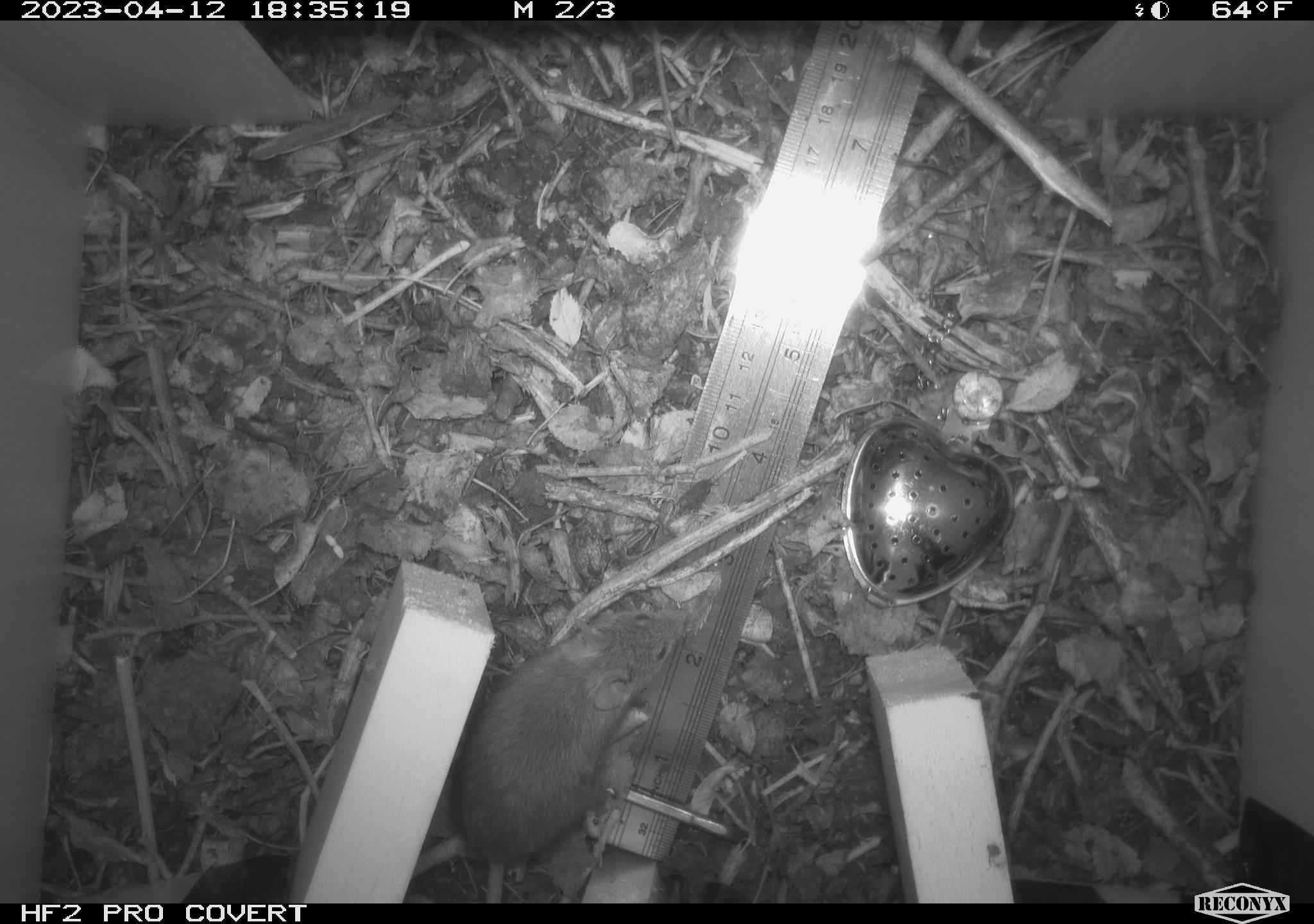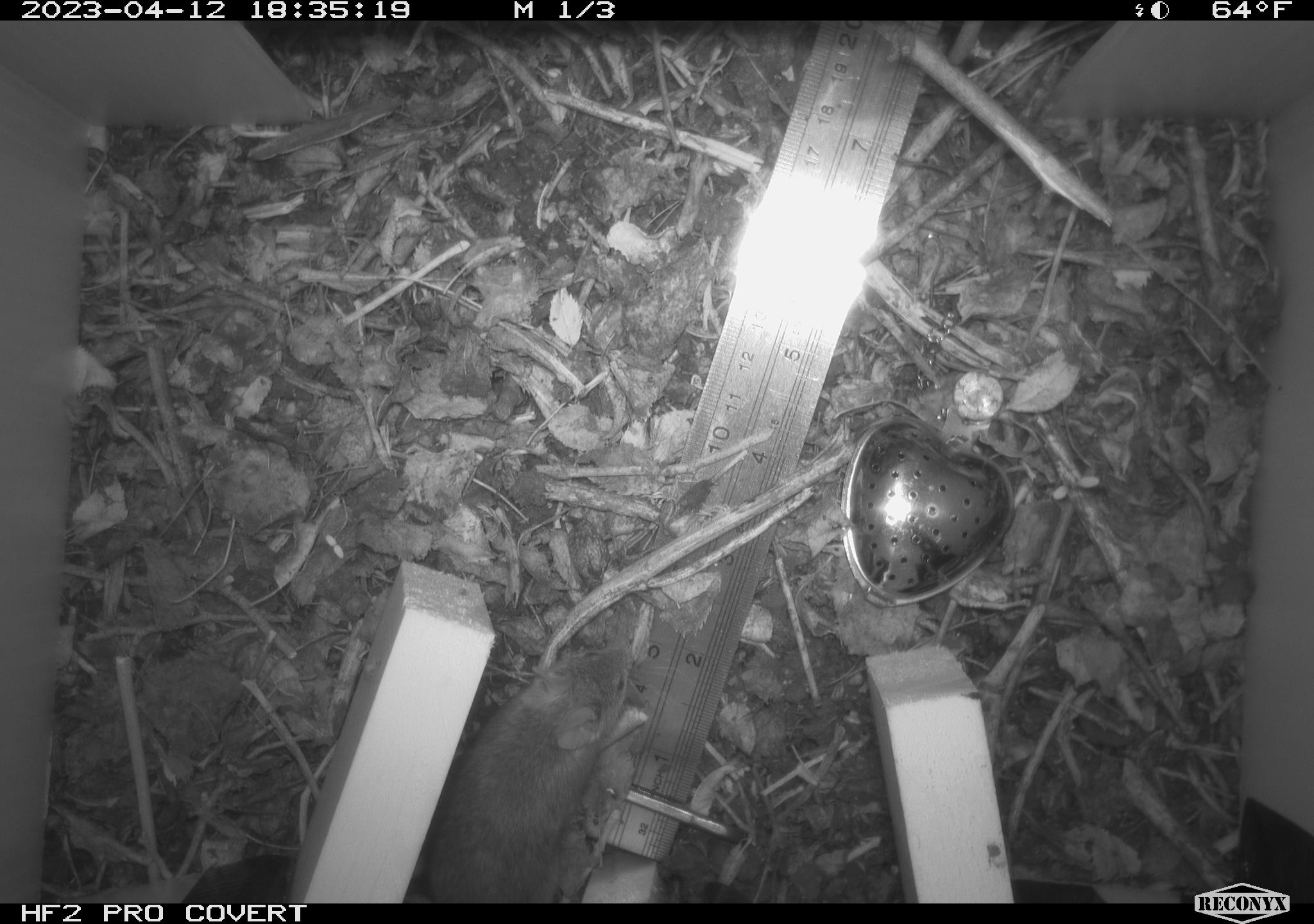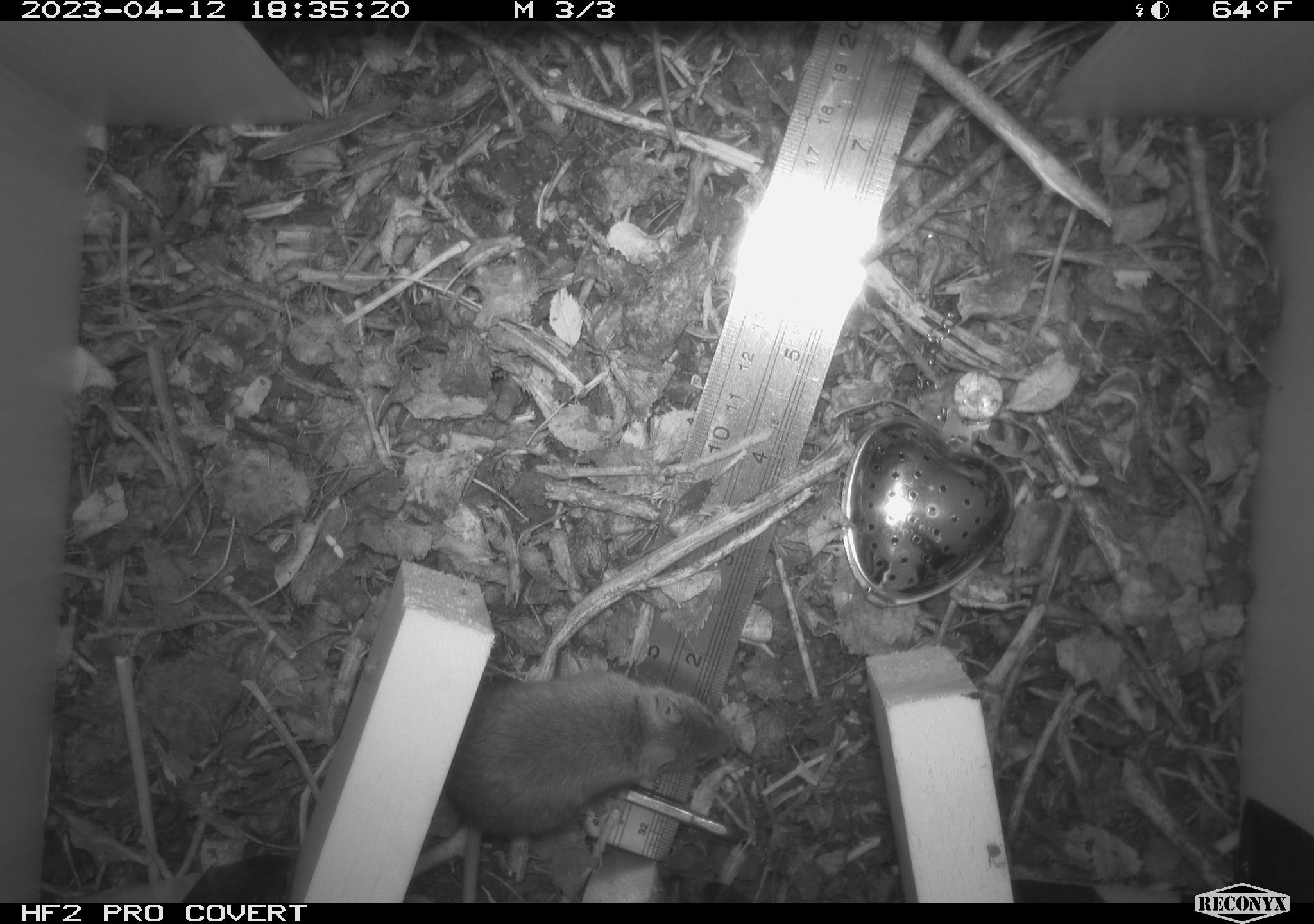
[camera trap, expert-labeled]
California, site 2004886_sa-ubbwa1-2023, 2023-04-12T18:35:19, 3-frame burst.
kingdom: Animalia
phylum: Chordata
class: Mammalia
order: Rodentia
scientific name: Rodentia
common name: mouse species